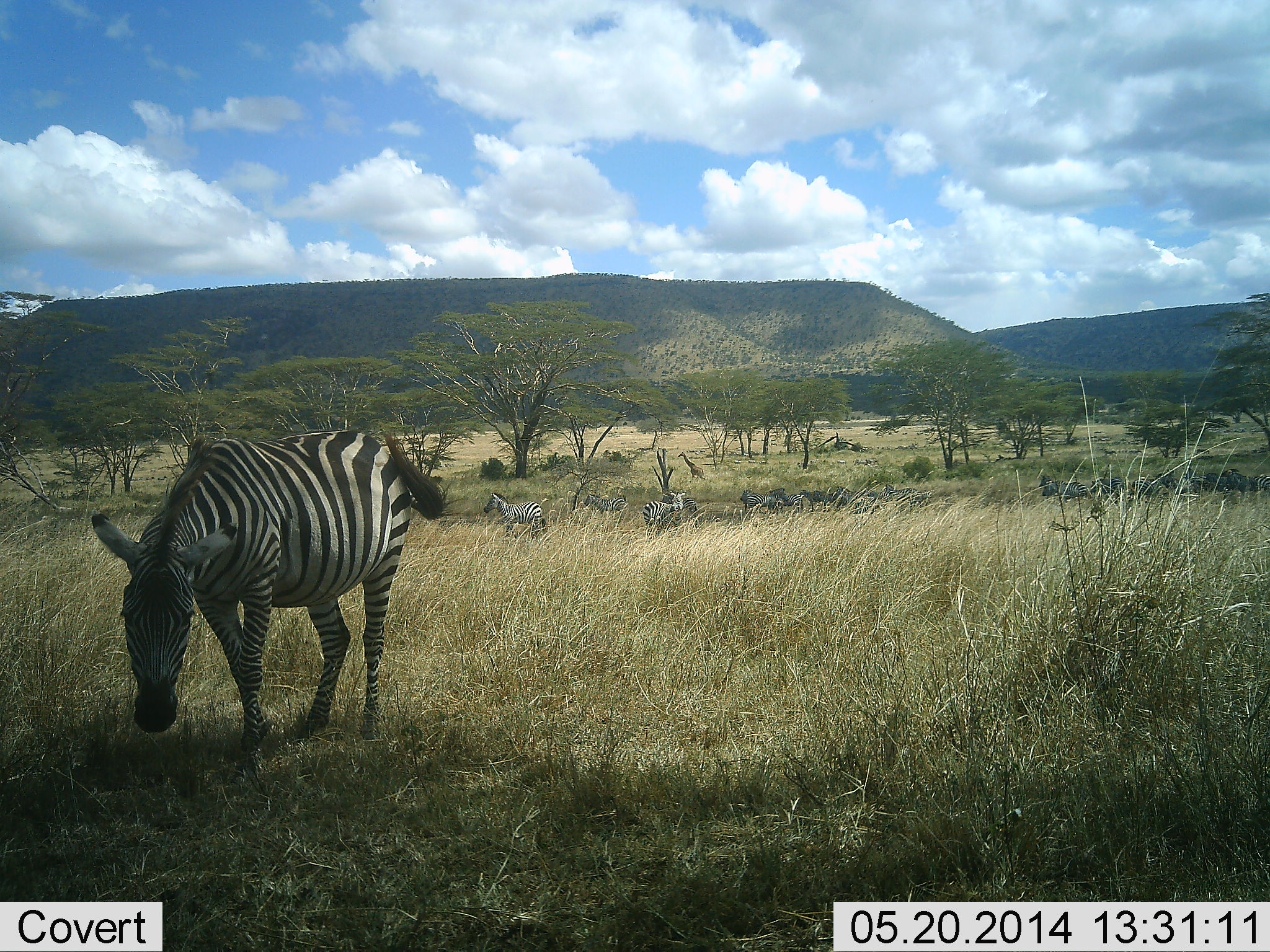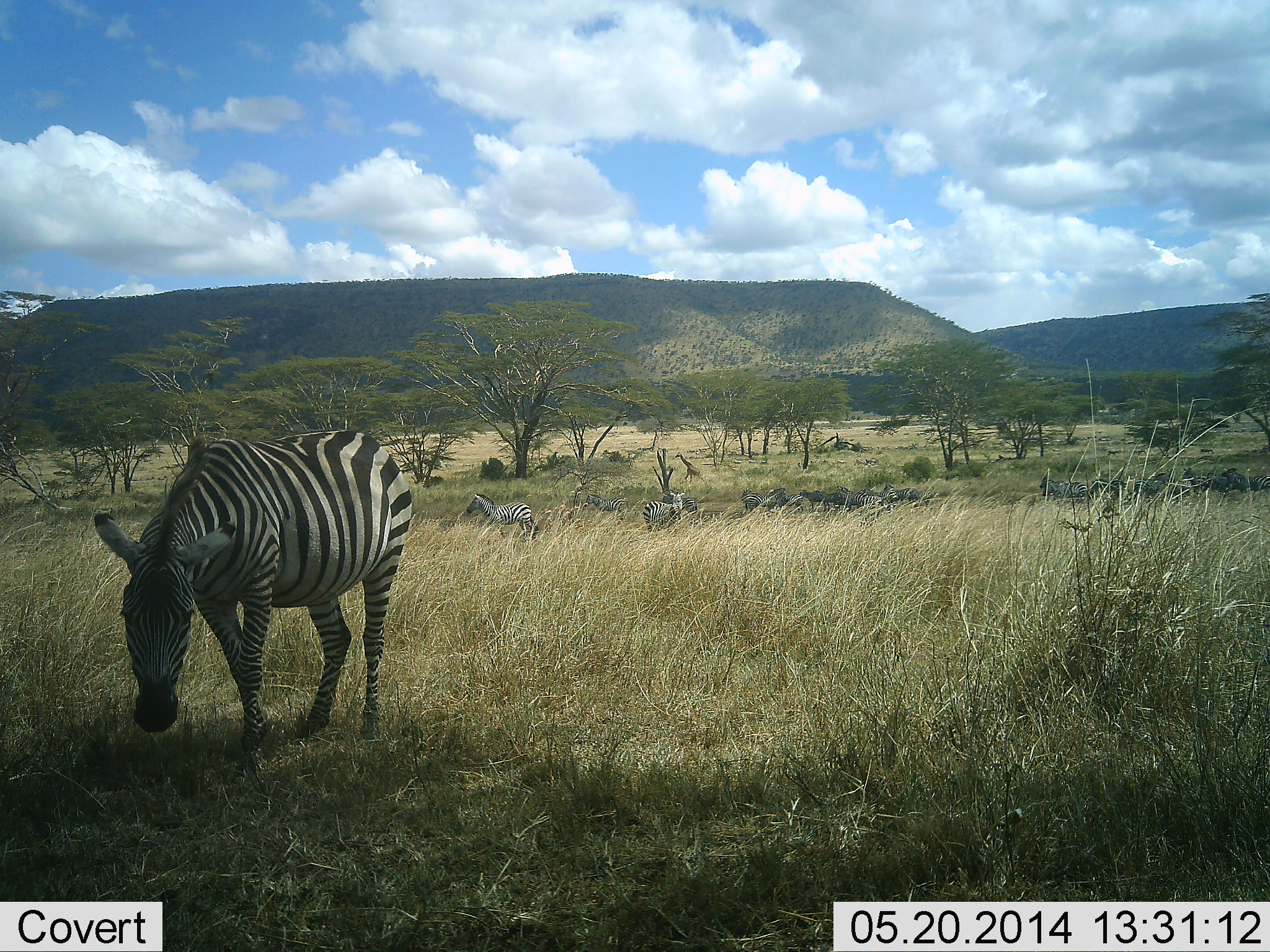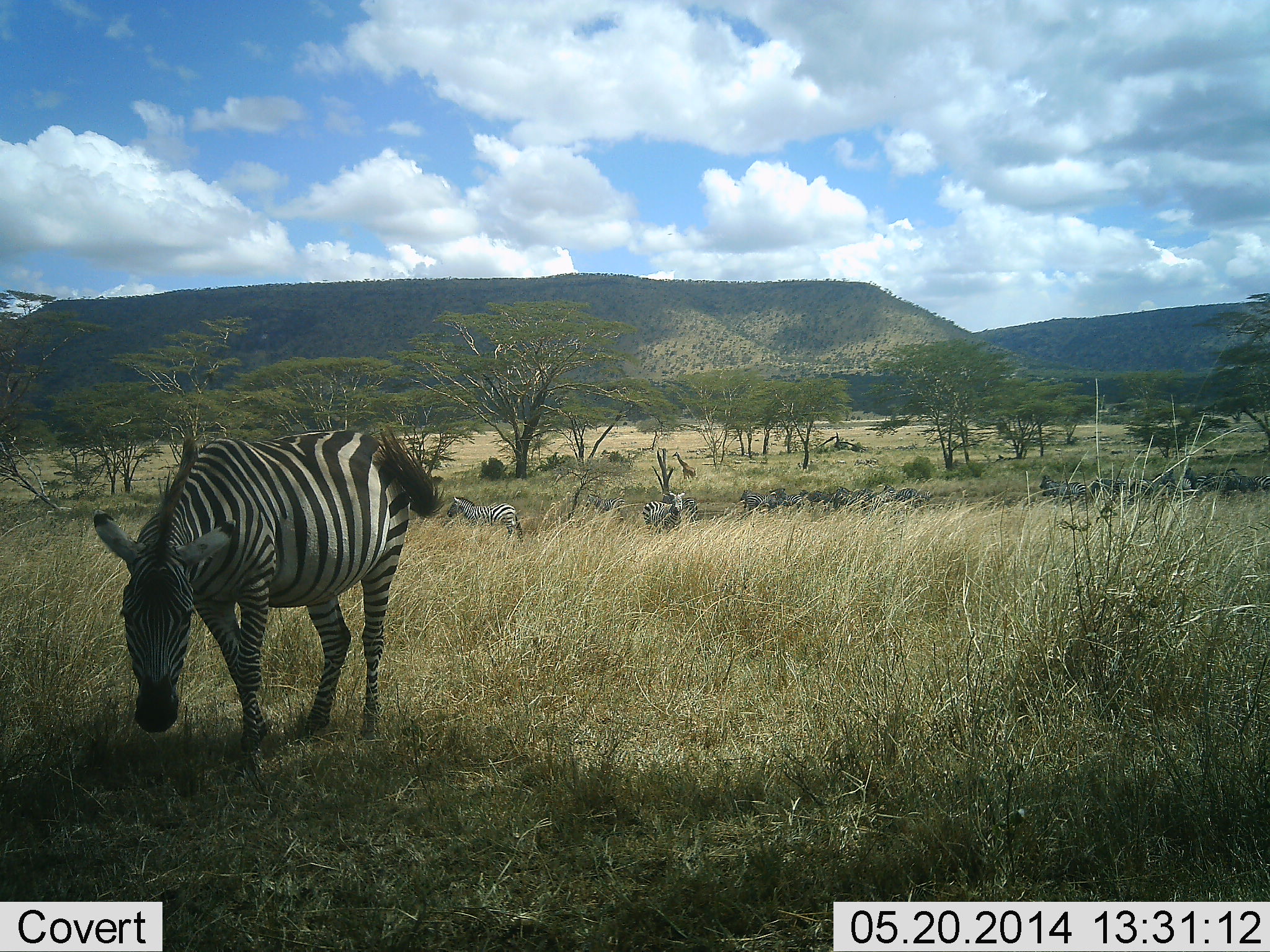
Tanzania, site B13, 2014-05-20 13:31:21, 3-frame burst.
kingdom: Animalia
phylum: Chordata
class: Mammalia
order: Perissodactyla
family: Equidae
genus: Equus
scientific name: Equus quagga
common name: plains zebra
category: zebra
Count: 11-50.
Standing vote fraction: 75%.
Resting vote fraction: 12%.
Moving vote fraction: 56%.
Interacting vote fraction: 0%.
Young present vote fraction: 0%.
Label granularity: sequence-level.